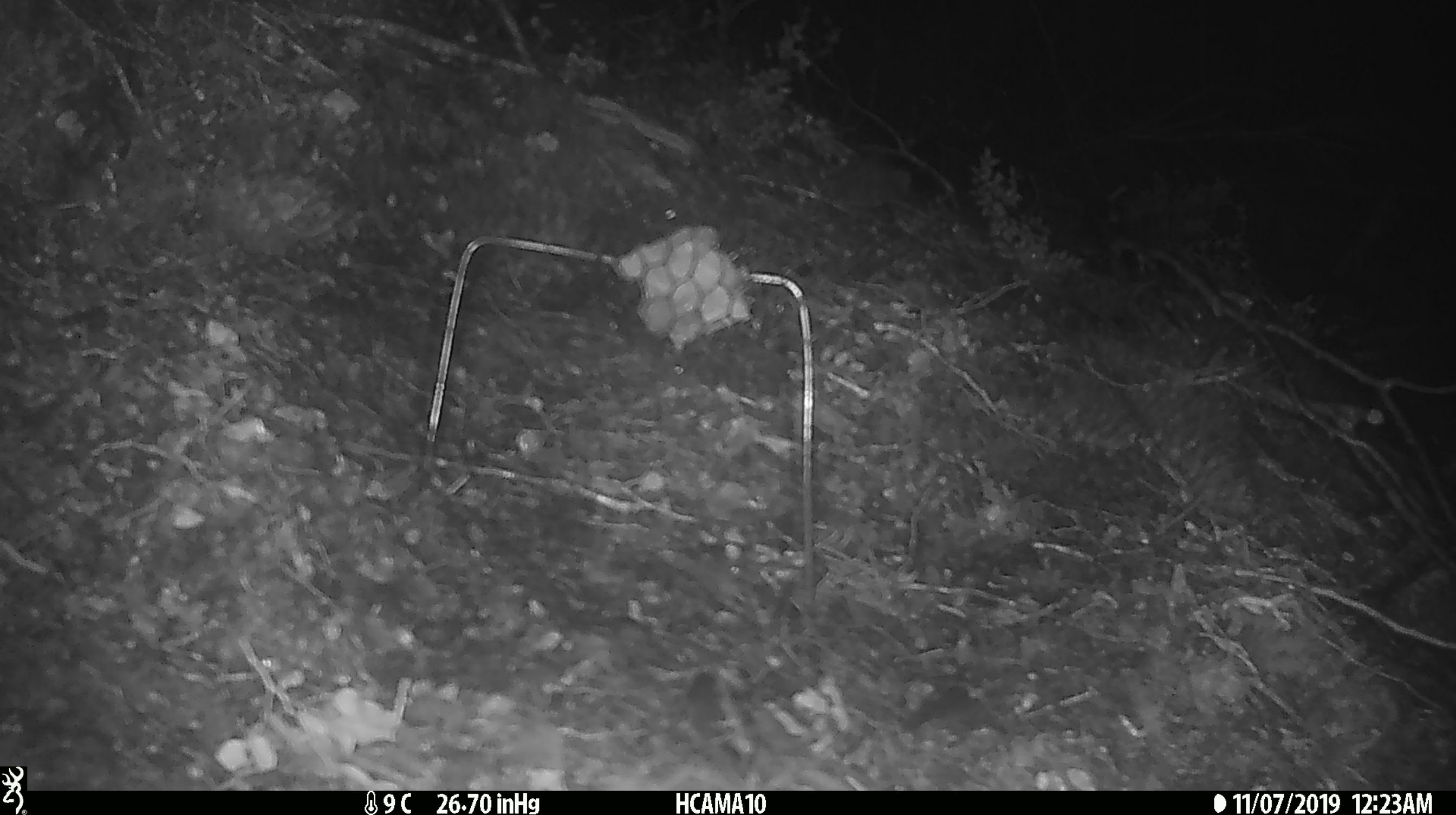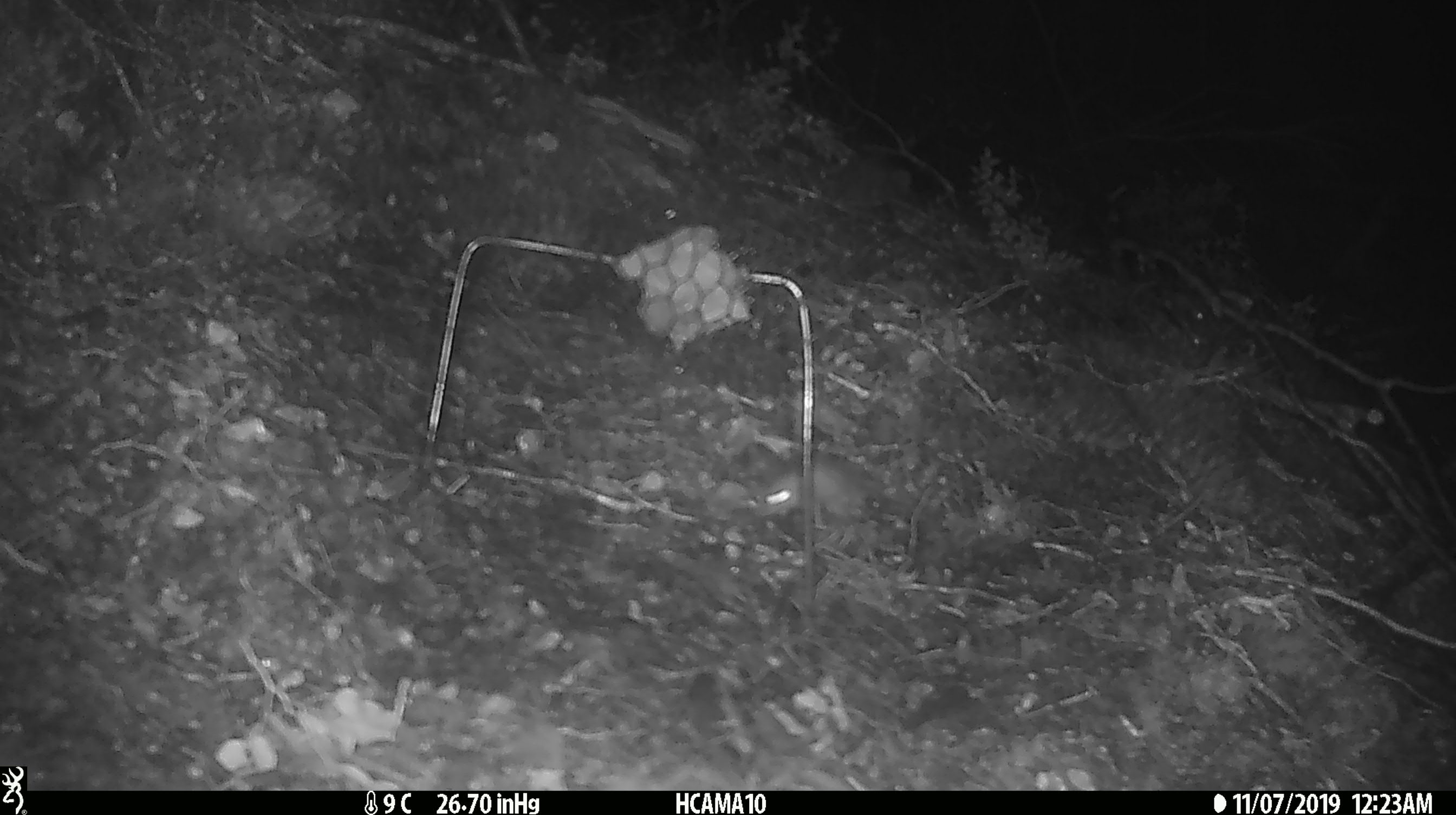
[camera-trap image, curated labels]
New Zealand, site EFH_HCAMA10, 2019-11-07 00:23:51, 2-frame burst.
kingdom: Animalia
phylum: Chordata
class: Mammalia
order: Rodentia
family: Muridae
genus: Mus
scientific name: Mus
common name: mouse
Mouse (Mus).